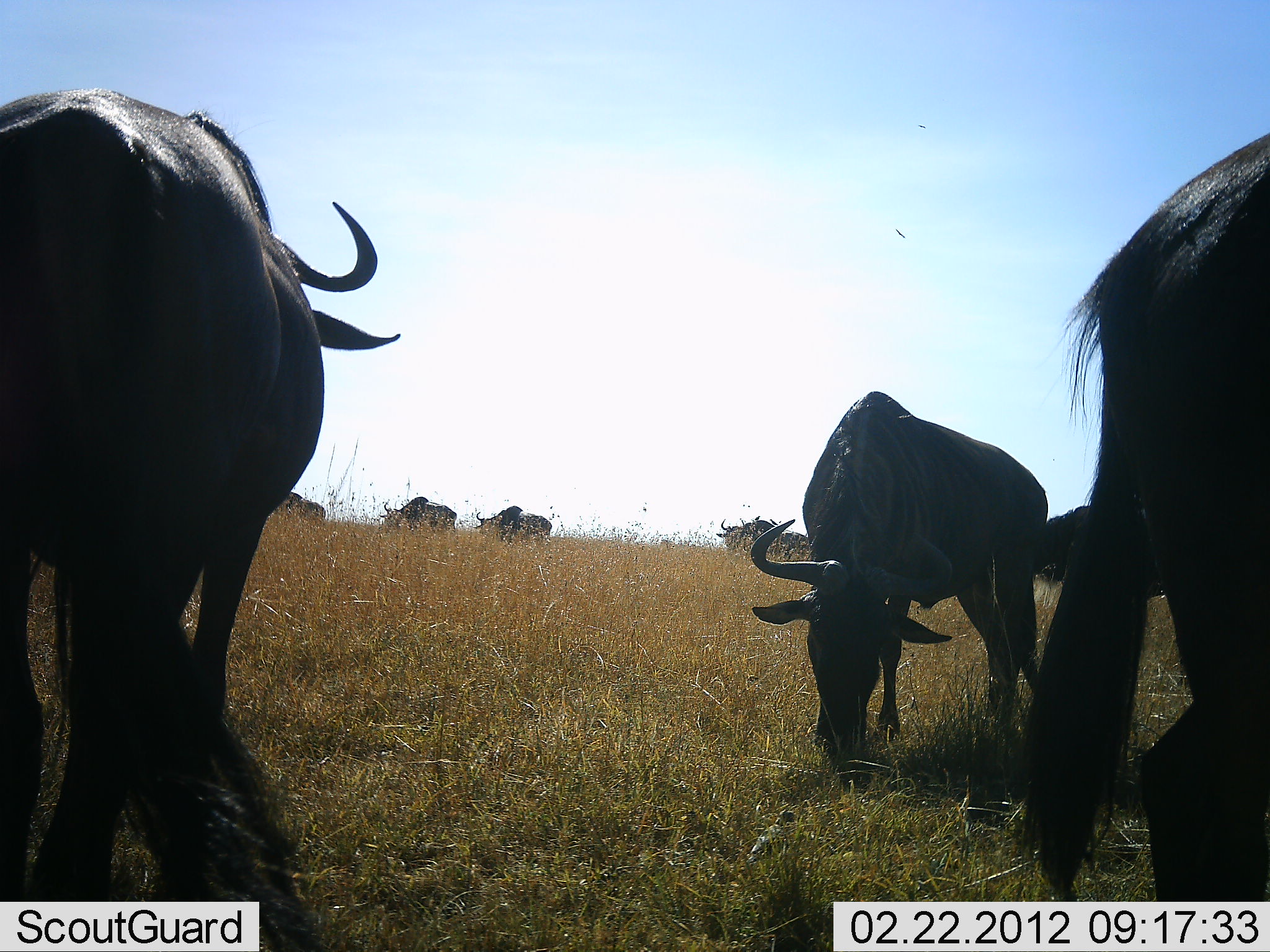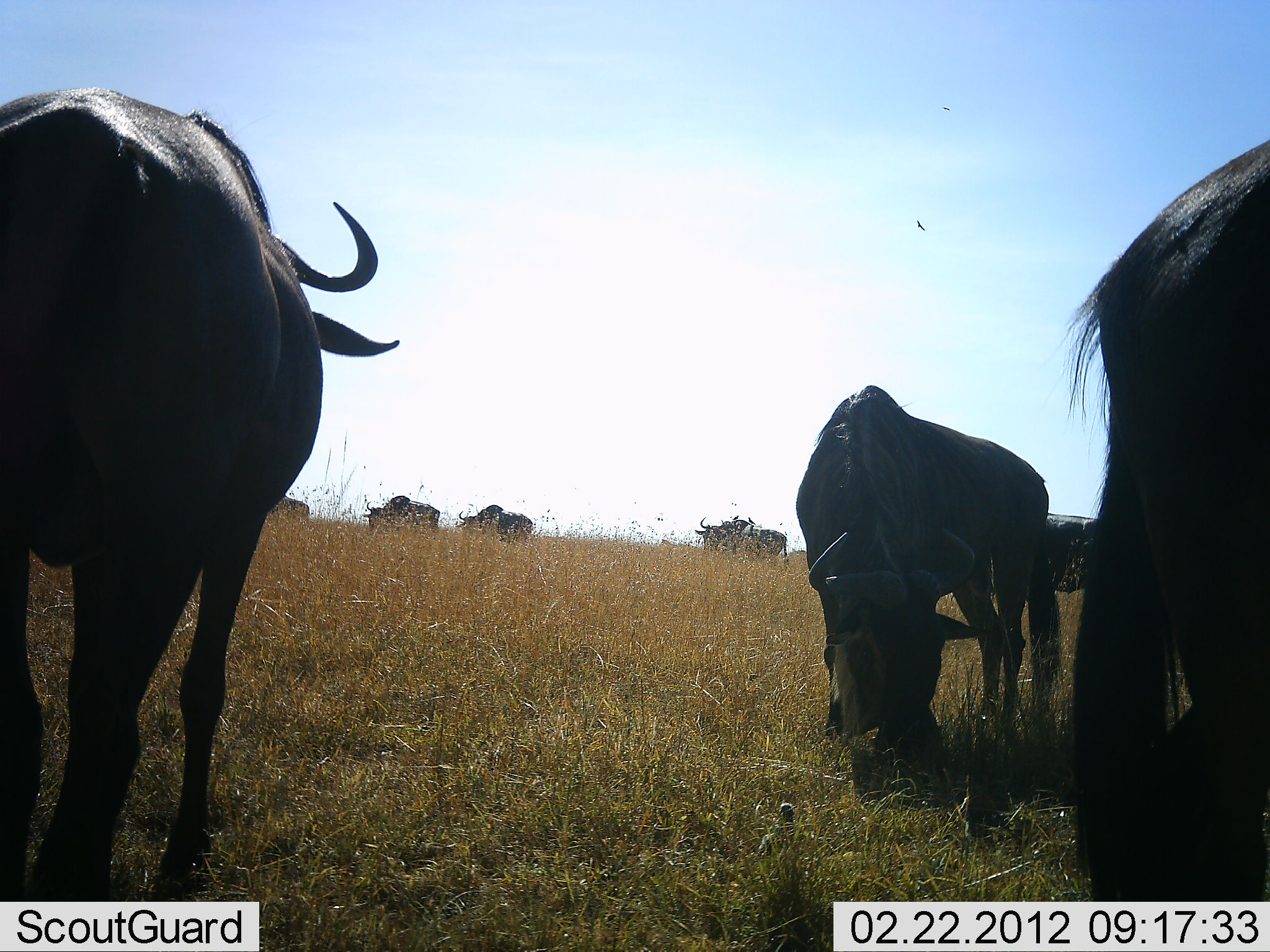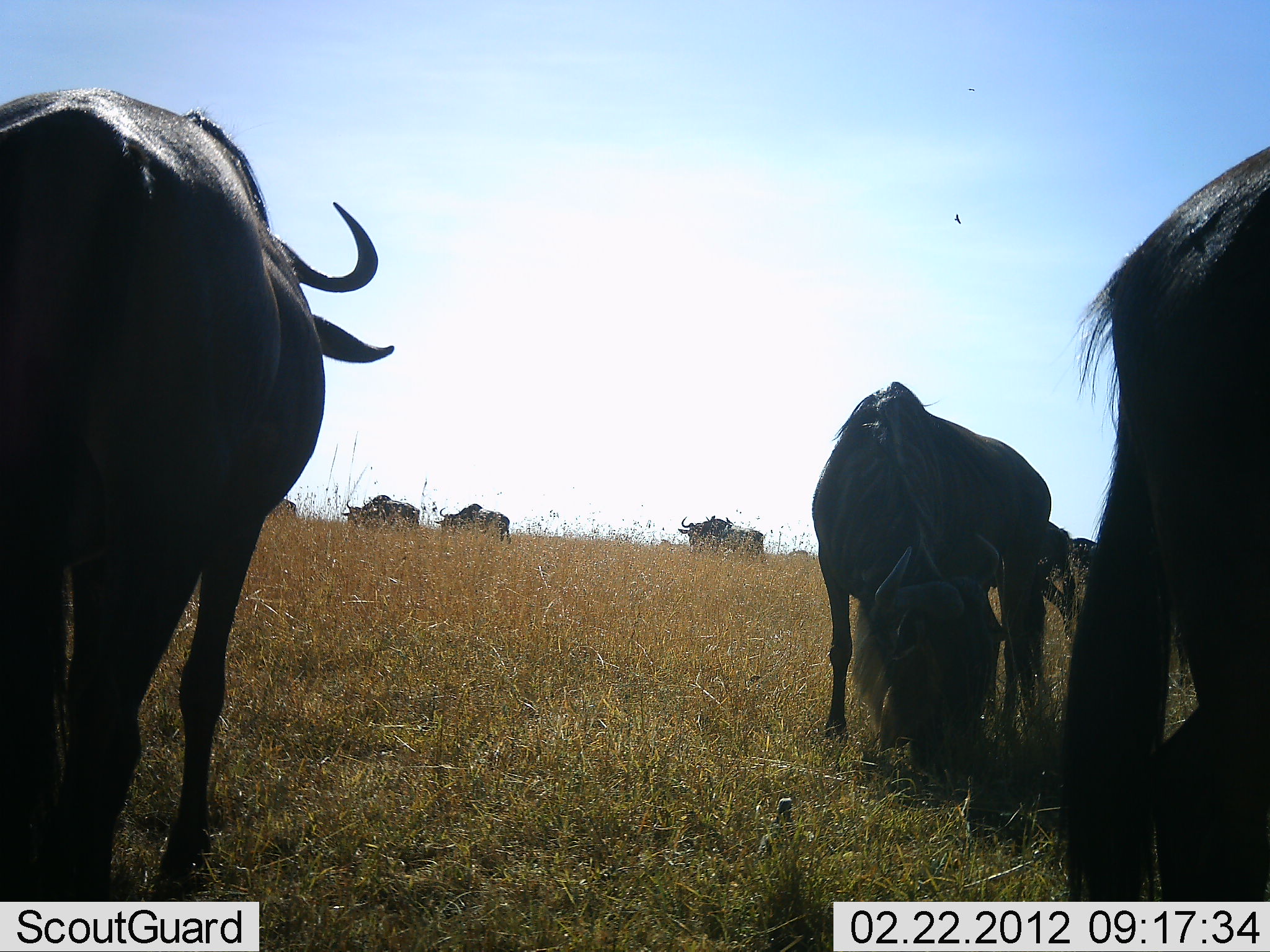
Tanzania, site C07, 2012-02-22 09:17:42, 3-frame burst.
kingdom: Animalia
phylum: Chordata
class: Mammalia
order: Artiodactyla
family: Bovidae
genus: Connochaetes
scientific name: Connochaetes taurinus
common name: blue wildebeest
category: wildebeest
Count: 9.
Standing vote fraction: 47%.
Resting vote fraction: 0%.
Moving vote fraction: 47%.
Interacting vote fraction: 7%.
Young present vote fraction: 0%.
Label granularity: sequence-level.